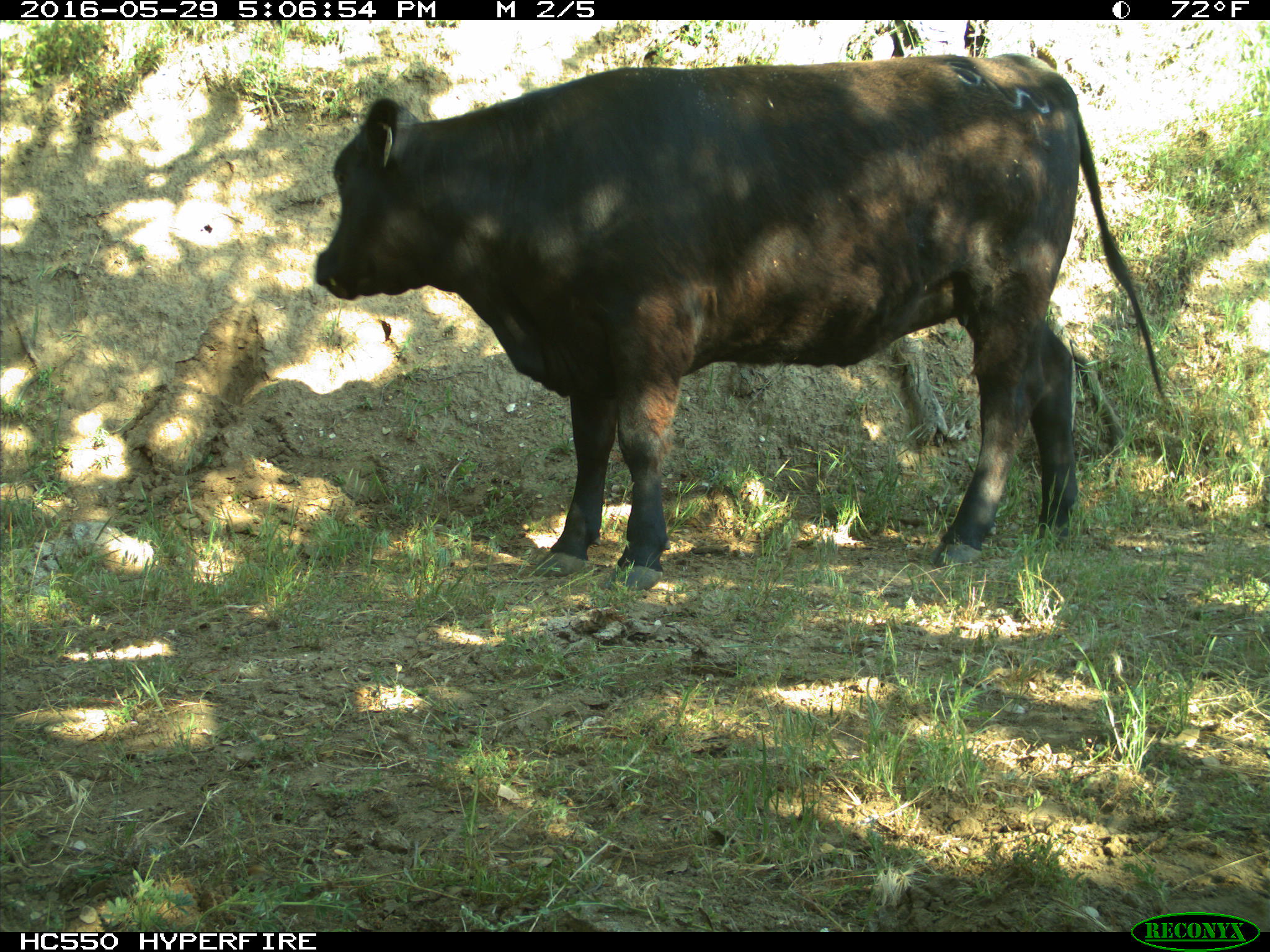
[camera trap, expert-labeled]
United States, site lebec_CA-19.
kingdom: Animalia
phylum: Chordata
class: Mammalia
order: Artiodactyla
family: Bovidae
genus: Bos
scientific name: Bos taurus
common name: domestic cow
Bos taurus (domestic cow).